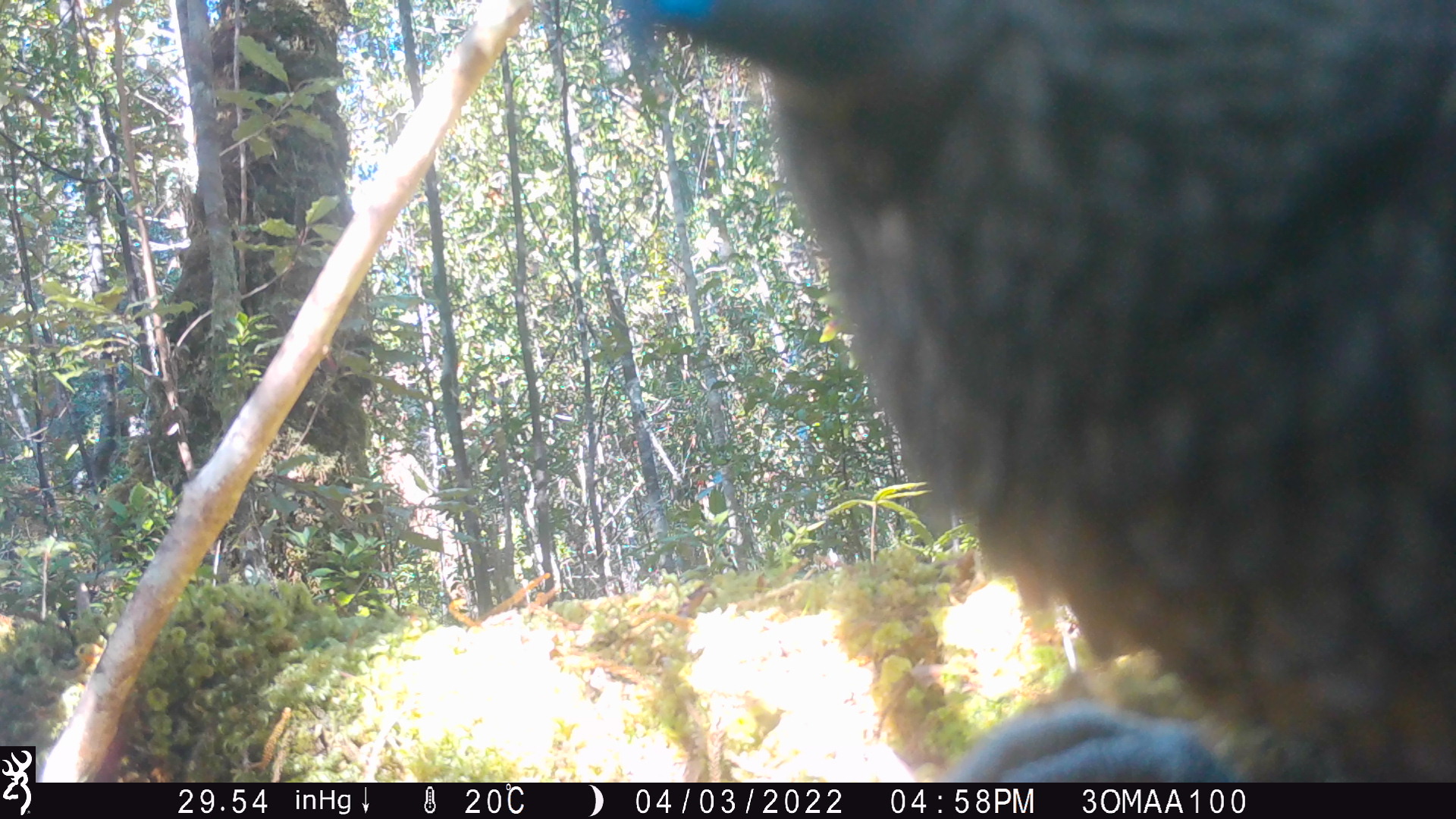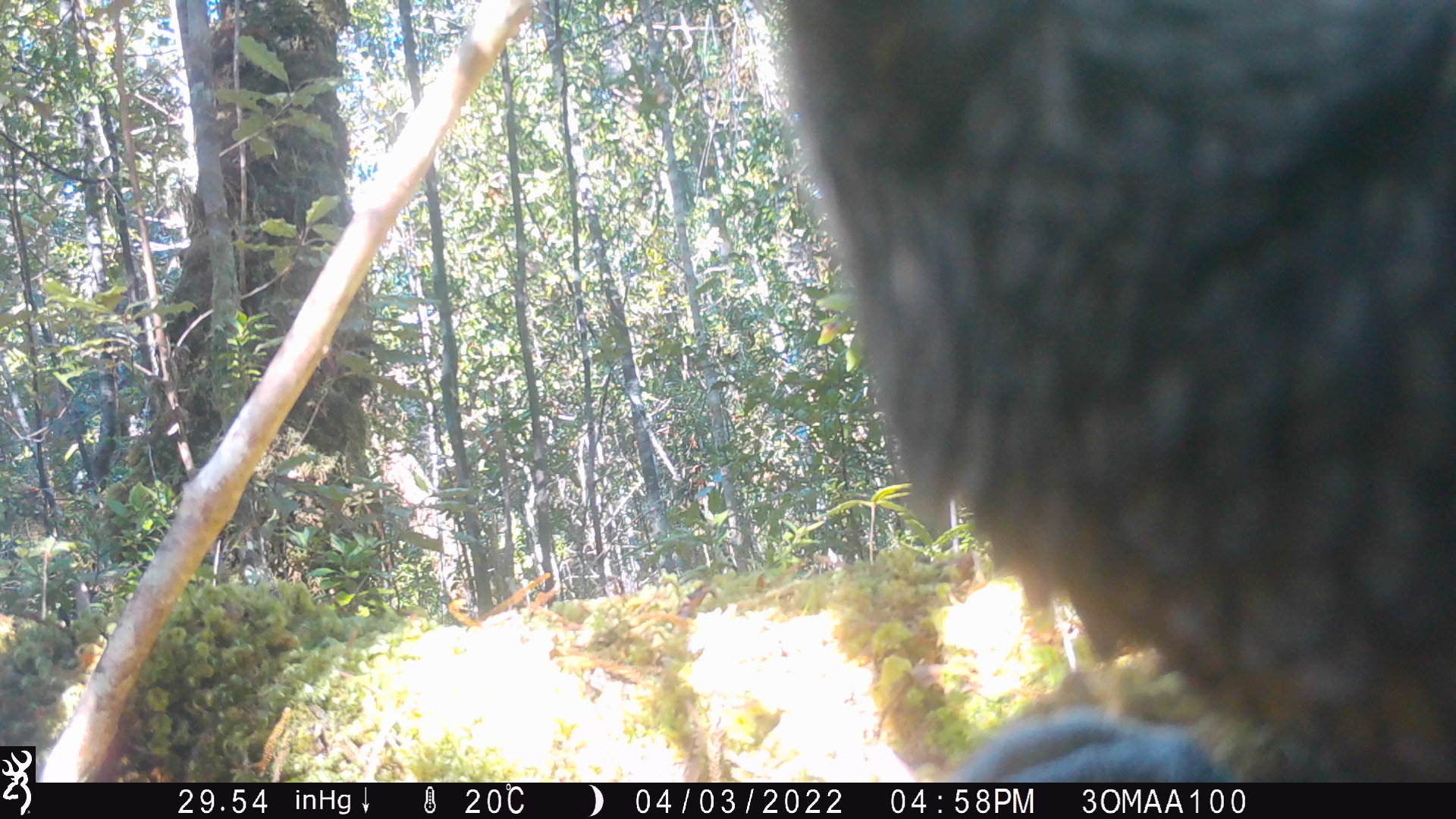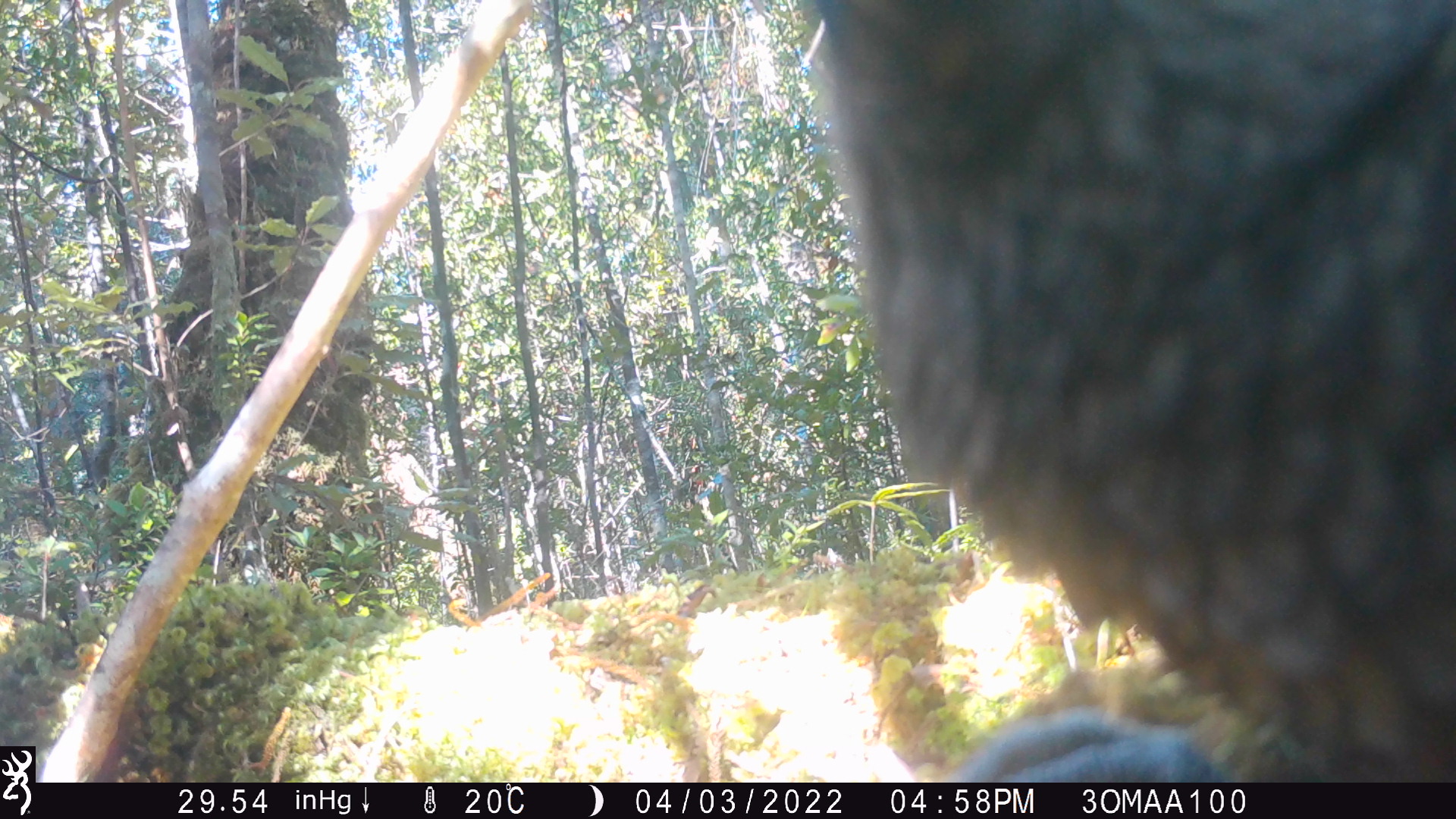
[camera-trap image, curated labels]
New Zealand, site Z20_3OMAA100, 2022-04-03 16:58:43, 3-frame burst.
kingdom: Animalia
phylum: Chordata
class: Aves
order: Psittaciformes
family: Strigopidae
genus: Nestor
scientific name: Nestor notabilis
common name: kea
Kea (Nestor notabilis).